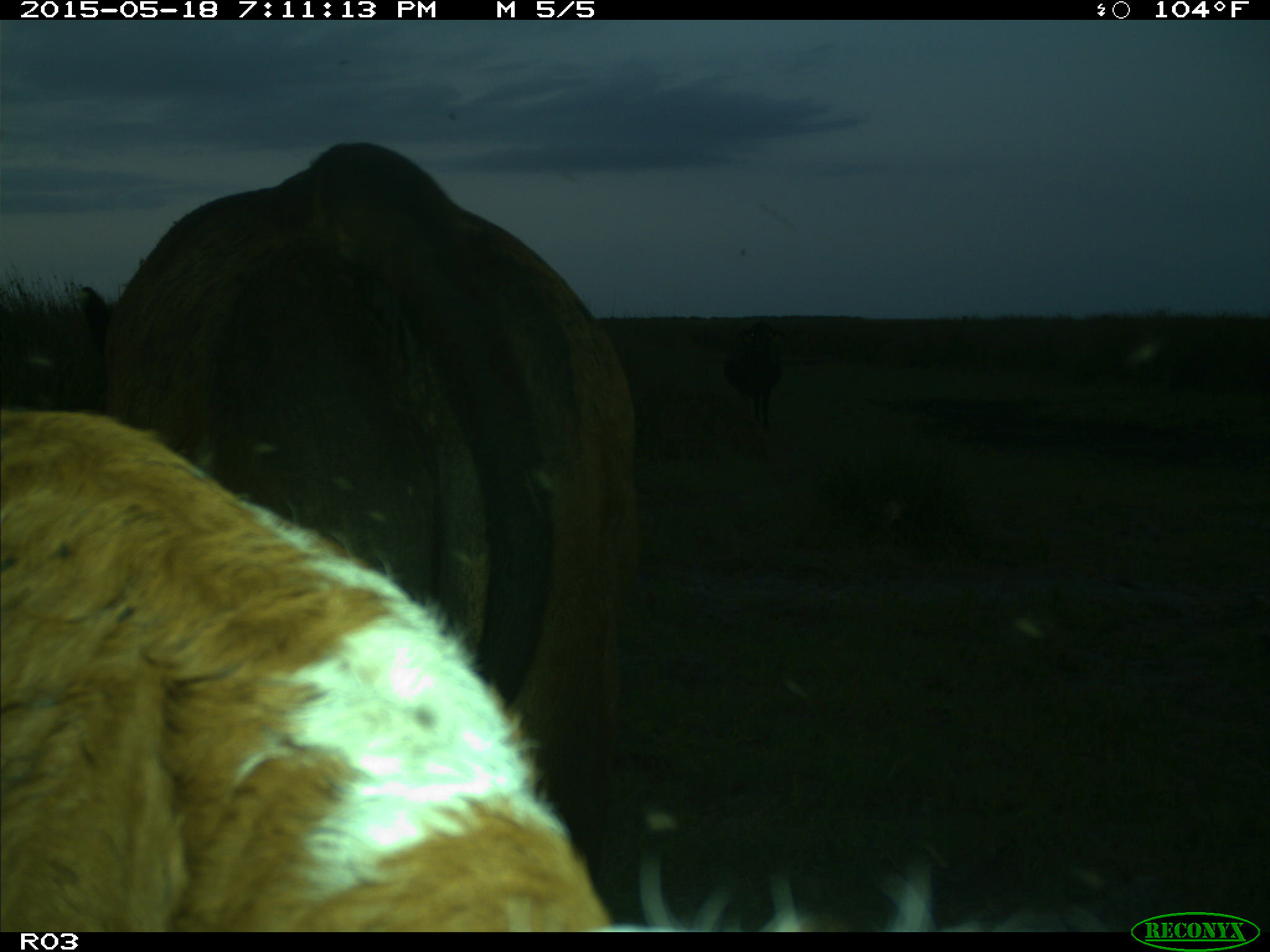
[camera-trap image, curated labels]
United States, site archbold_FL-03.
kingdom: Animalia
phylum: Chordata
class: Mammalia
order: Artiodactyla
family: Bovidae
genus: Bos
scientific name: Bos taurus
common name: domestic cow